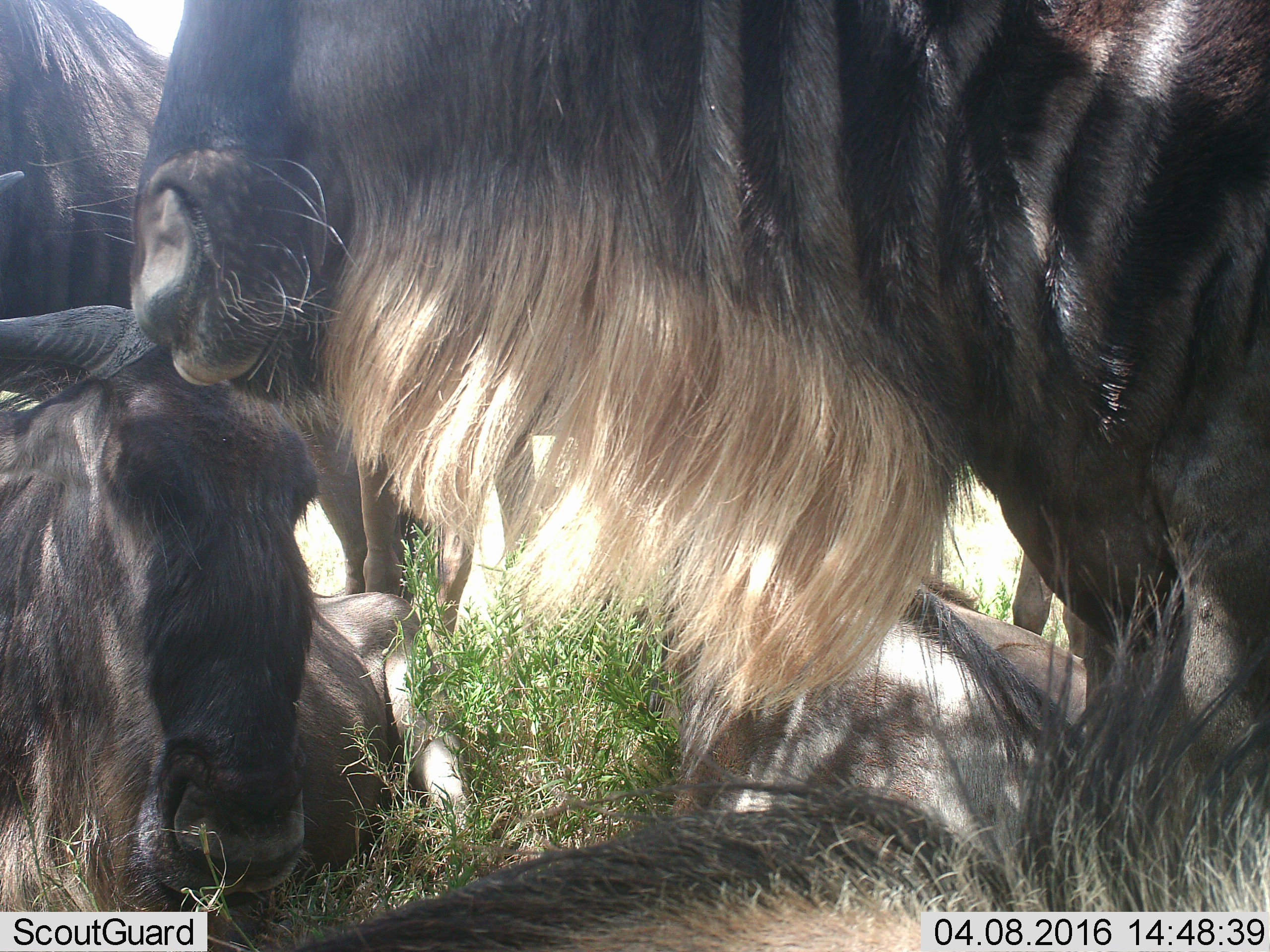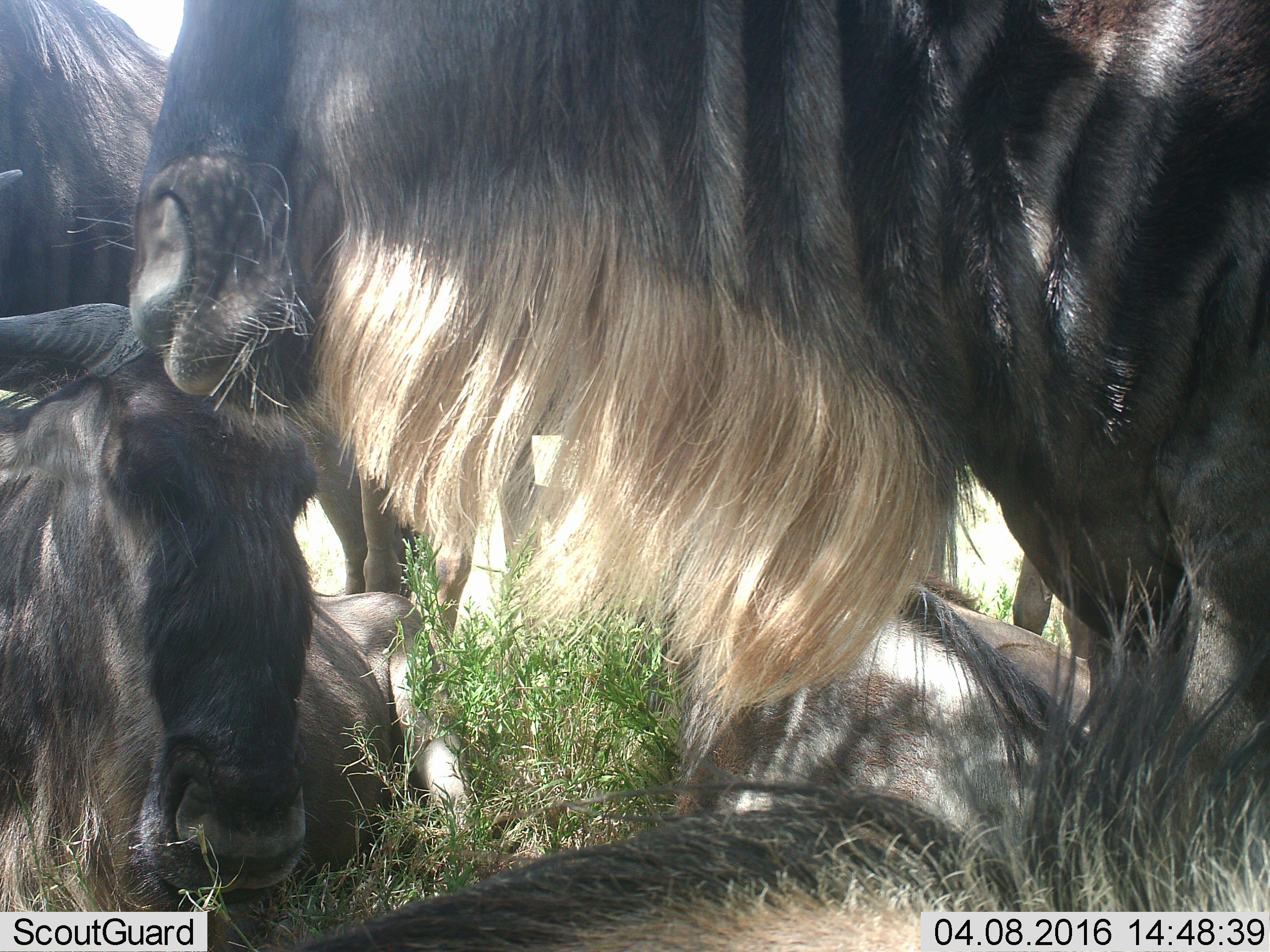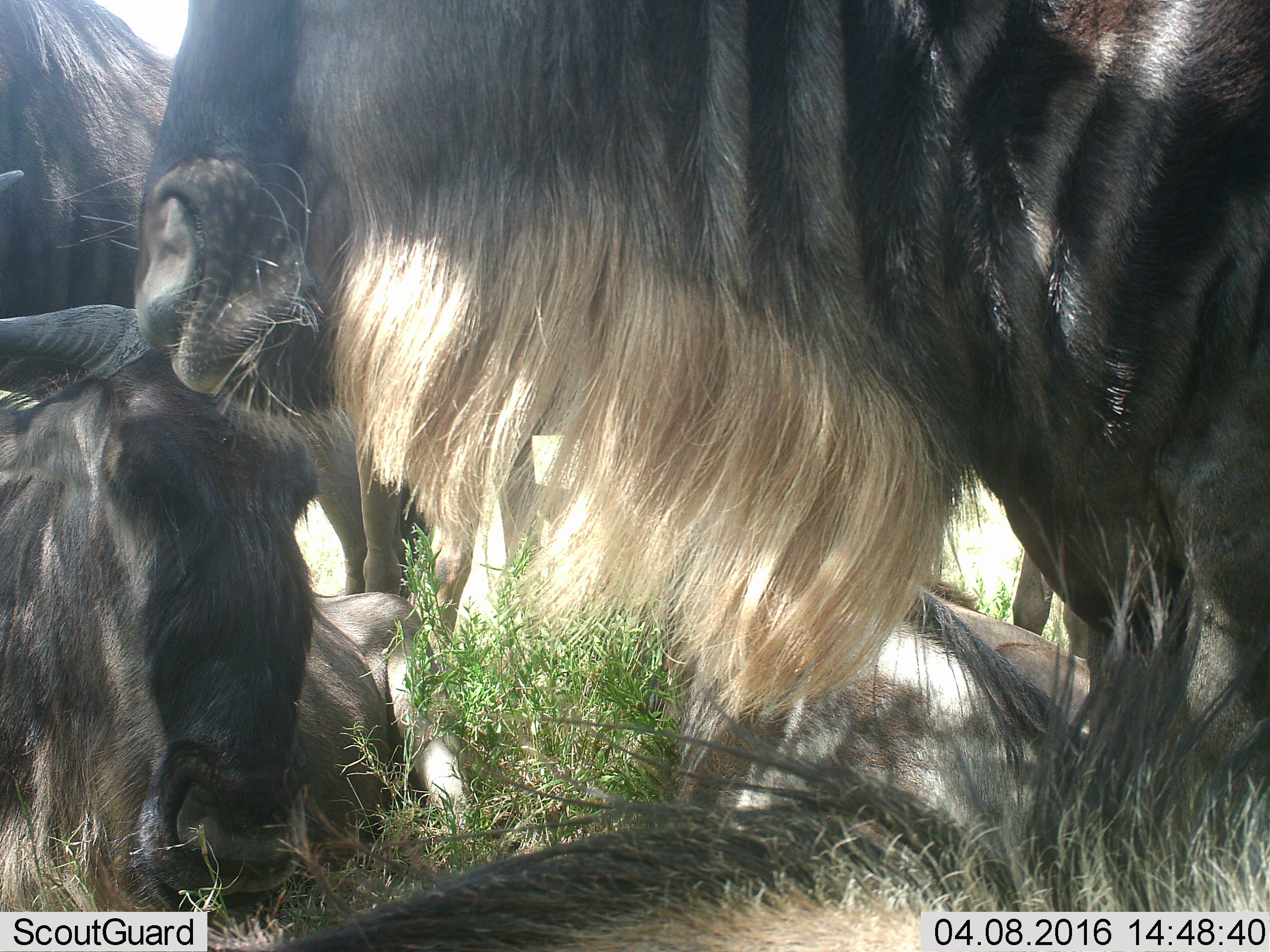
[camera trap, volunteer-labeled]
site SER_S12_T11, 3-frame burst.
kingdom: Animalia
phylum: Chordata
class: Mammalia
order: Artiodactyla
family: Bovidae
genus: Connochaetes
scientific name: Connochaetes taurinus taurinus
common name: blue wildebeest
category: wildebeestblue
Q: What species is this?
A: Wildebeestblue (blue wildebeest) (Connochaetes taurinus taurinus).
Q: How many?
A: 7.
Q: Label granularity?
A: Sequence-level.